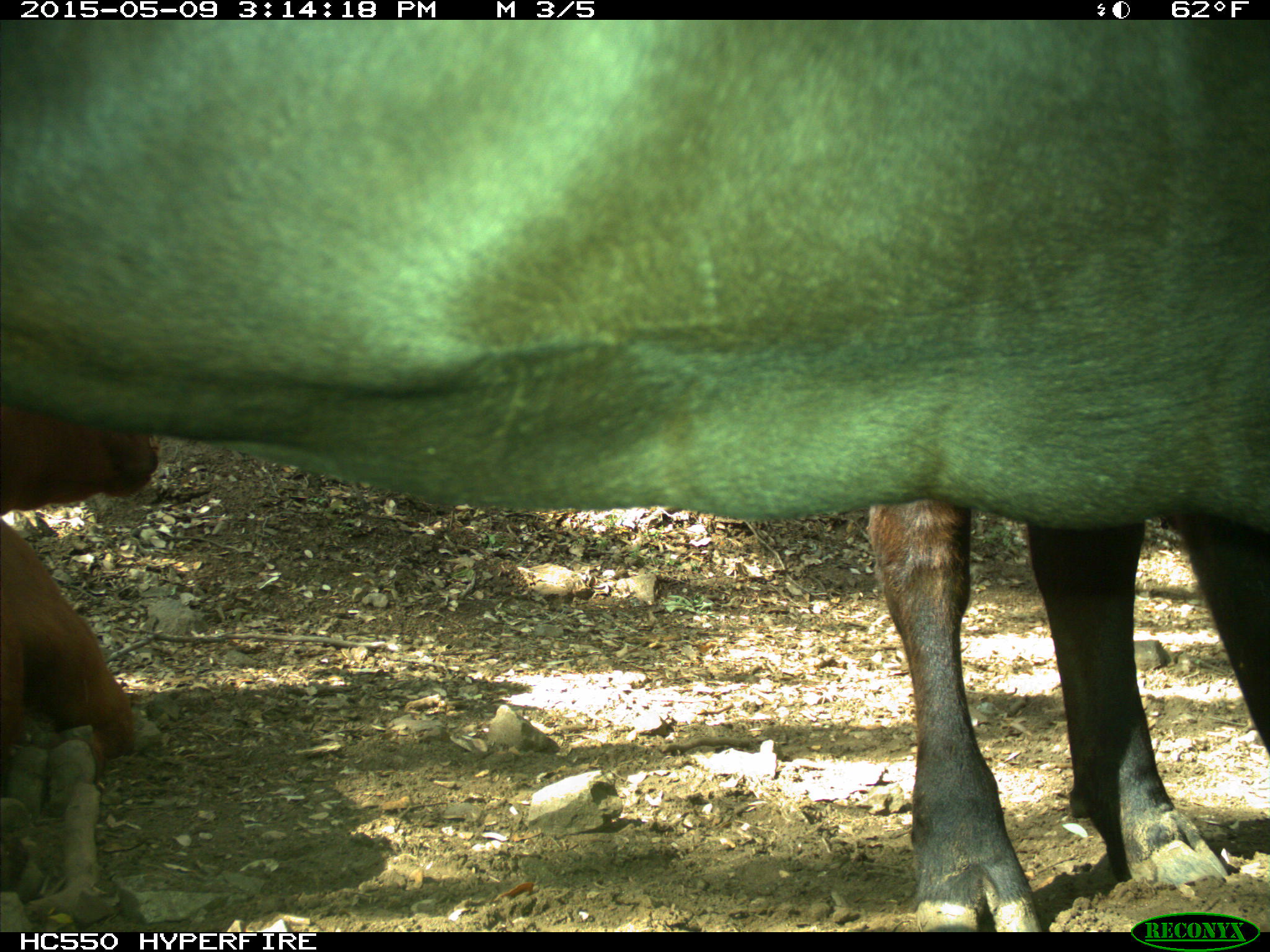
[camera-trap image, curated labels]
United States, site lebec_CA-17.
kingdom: Animalia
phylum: Chordata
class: Mammalia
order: Artiodactyla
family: Bovidae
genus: Bos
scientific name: Bos taurus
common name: domestic cow